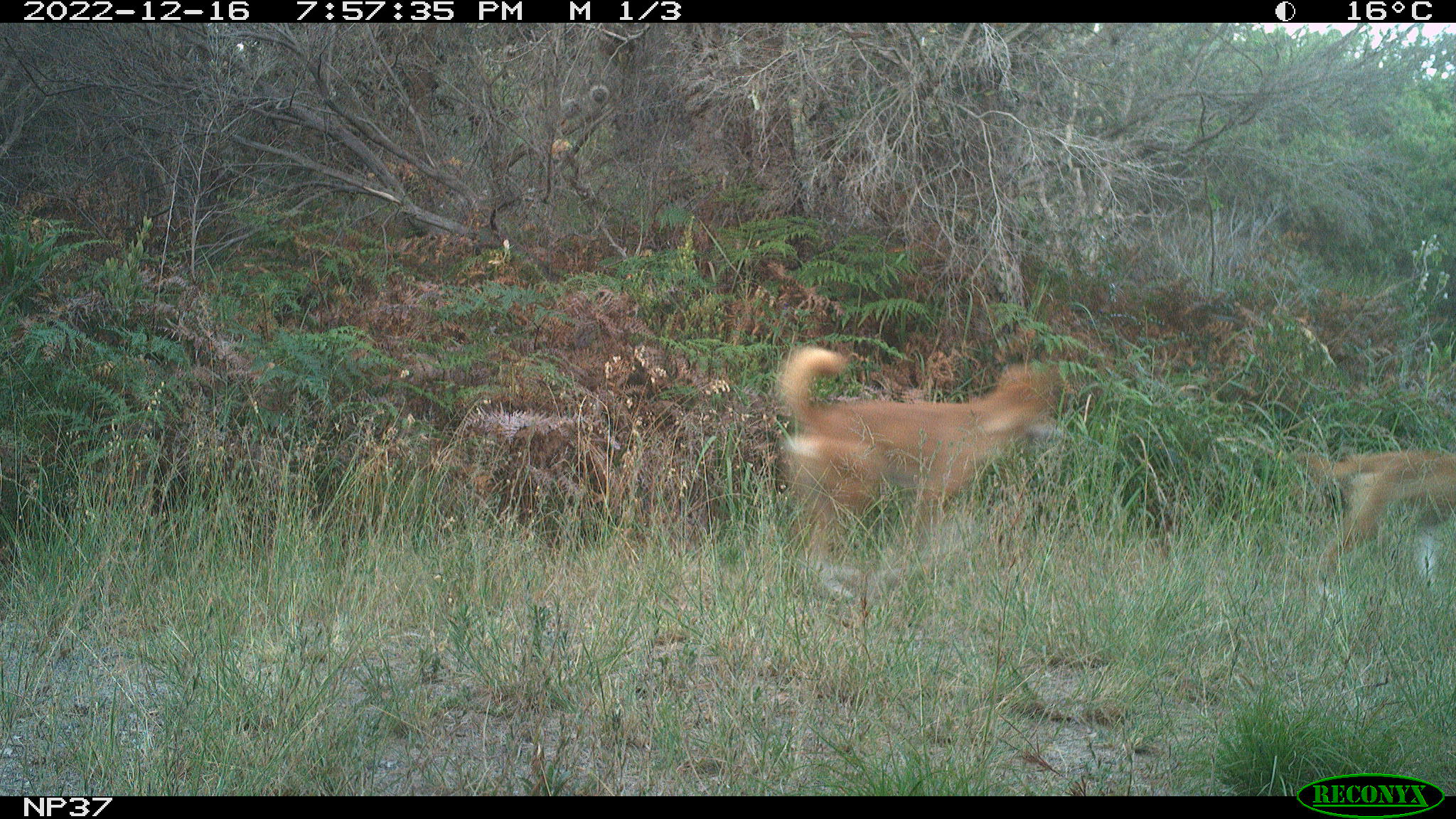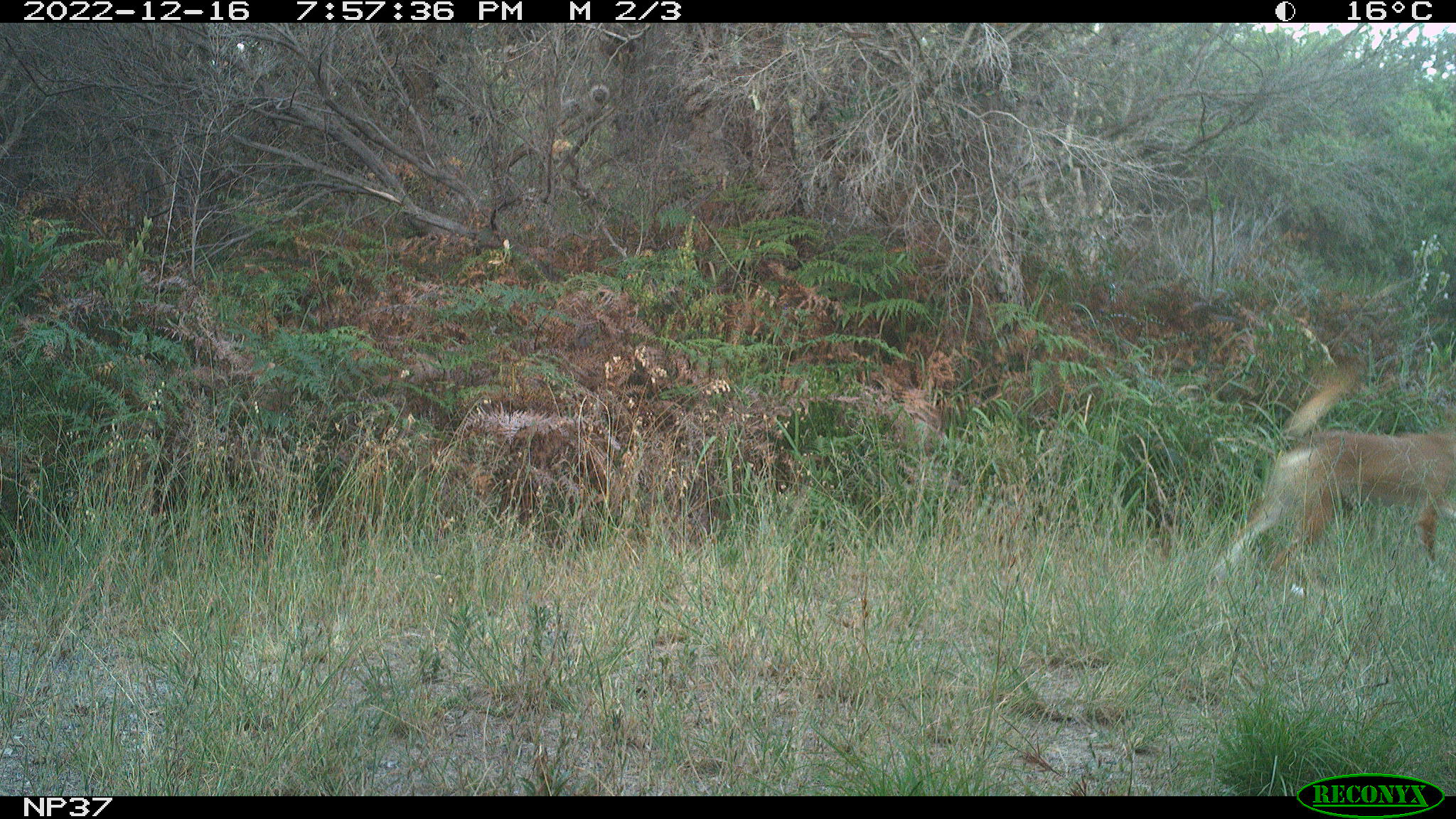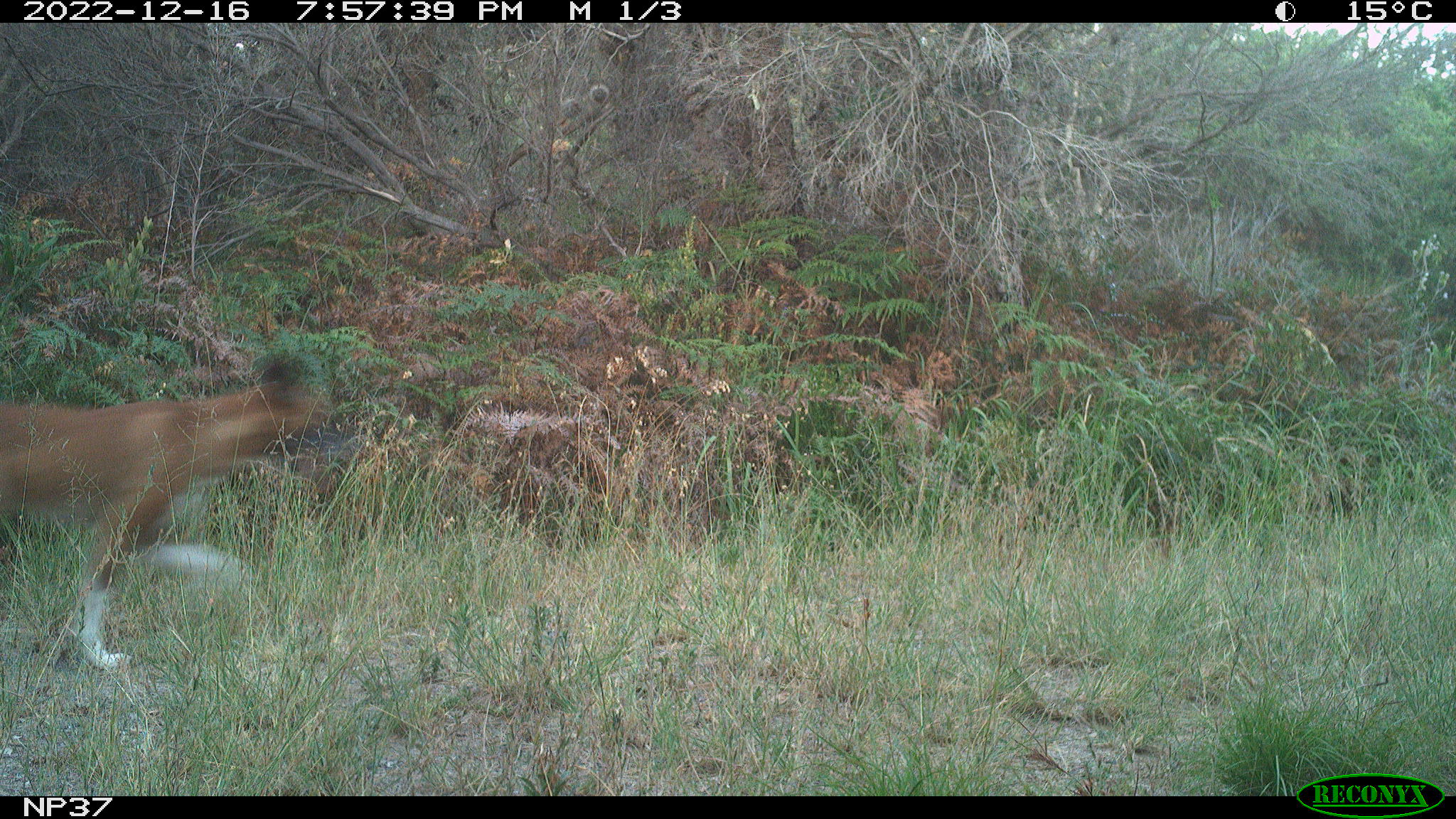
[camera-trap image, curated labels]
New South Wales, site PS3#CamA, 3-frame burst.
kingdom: Animalia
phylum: Chordata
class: Mammalia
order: Carnivora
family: Canidae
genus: Canis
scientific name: Canis familiaris dingo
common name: dingo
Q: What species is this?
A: Dingo (Canis familiaris dingo).